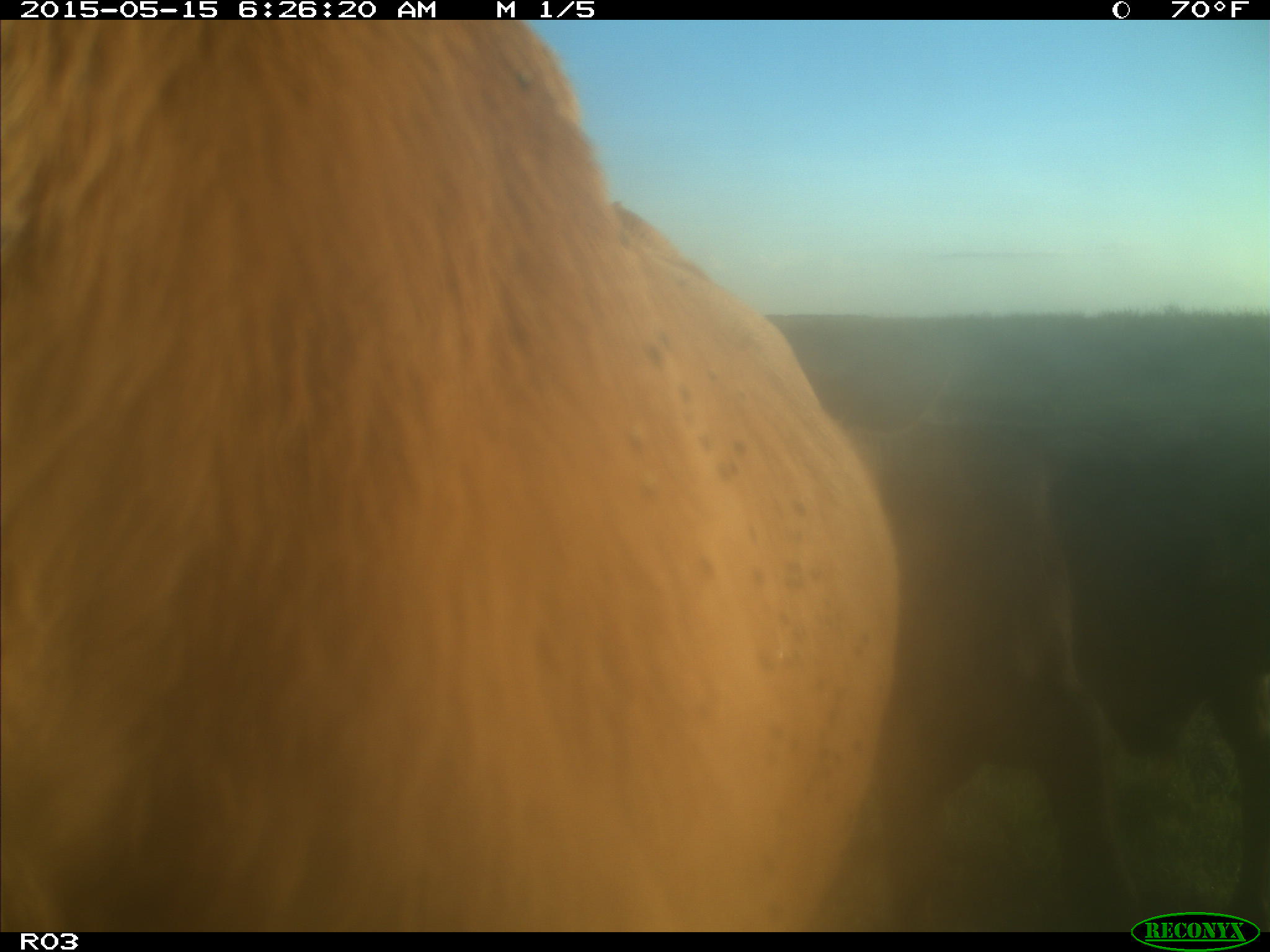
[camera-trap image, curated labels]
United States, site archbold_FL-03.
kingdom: Animalia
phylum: Chordata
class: Mammalia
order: Artiodactyla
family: Bovidae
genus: Bos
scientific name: Bos taurus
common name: domestic cow